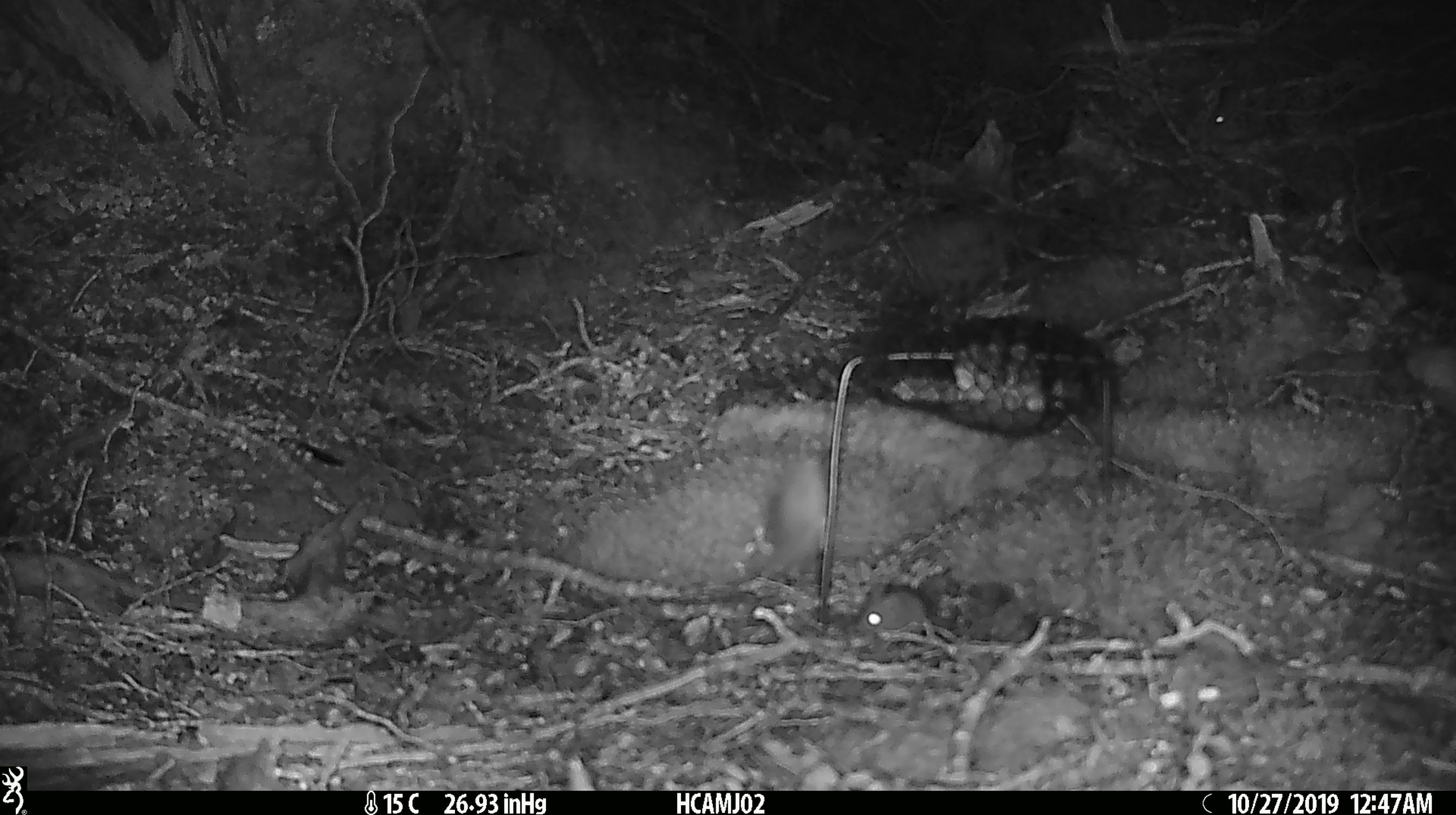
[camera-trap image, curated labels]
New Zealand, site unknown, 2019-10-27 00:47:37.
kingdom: Animalia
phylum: Chordata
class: Mammalia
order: Rodentia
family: Muridae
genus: Mus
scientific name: Mus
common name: mouse